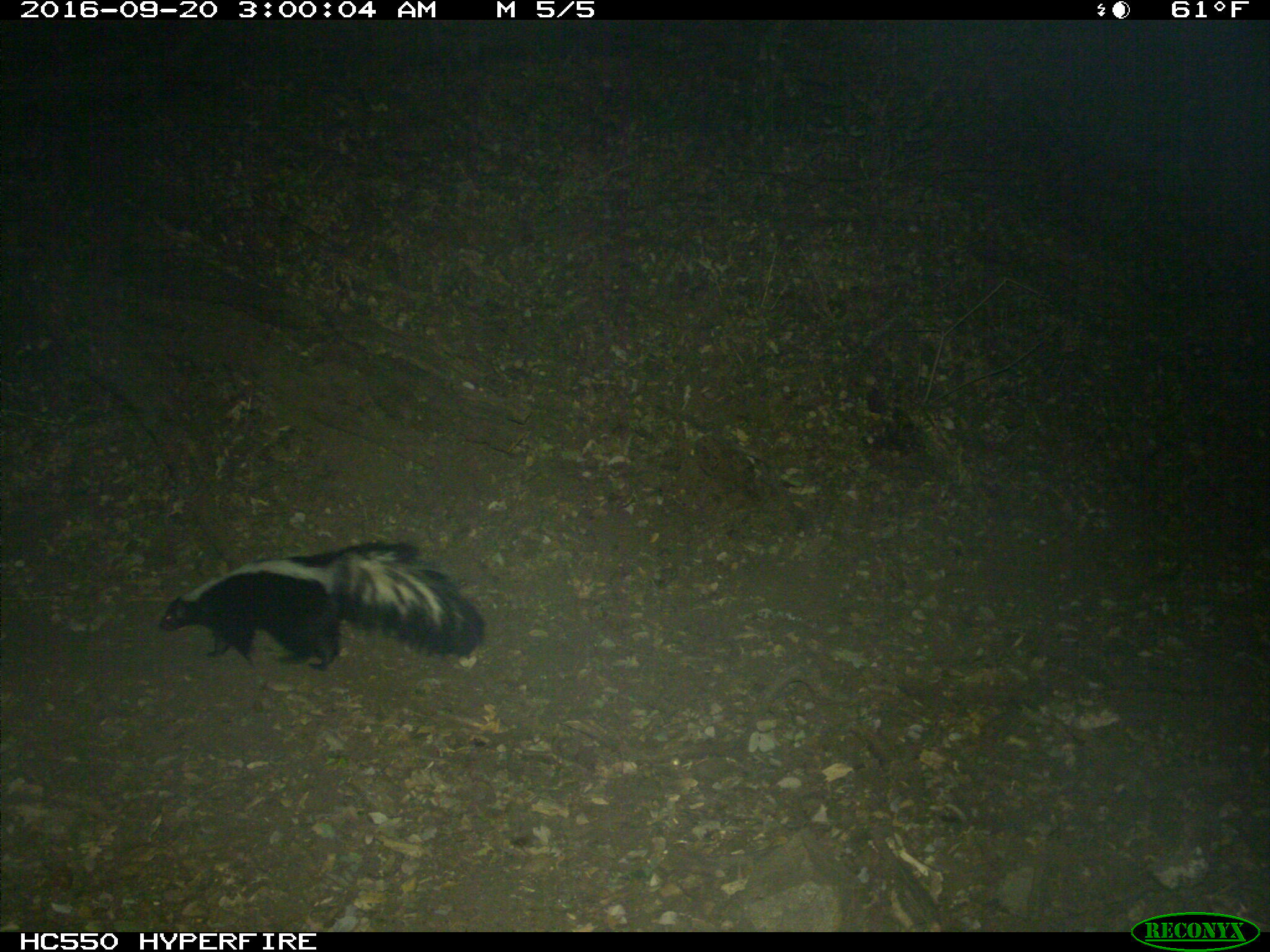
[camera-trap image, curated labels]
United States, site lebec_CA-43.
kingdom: Animalia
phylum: Chordata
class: Mammalia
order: Carnivora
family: Mephitidae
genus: Mephitis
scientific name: Mephitis mephitis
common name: striped skunk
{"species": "Mephitis mephitis (striped skunk)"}